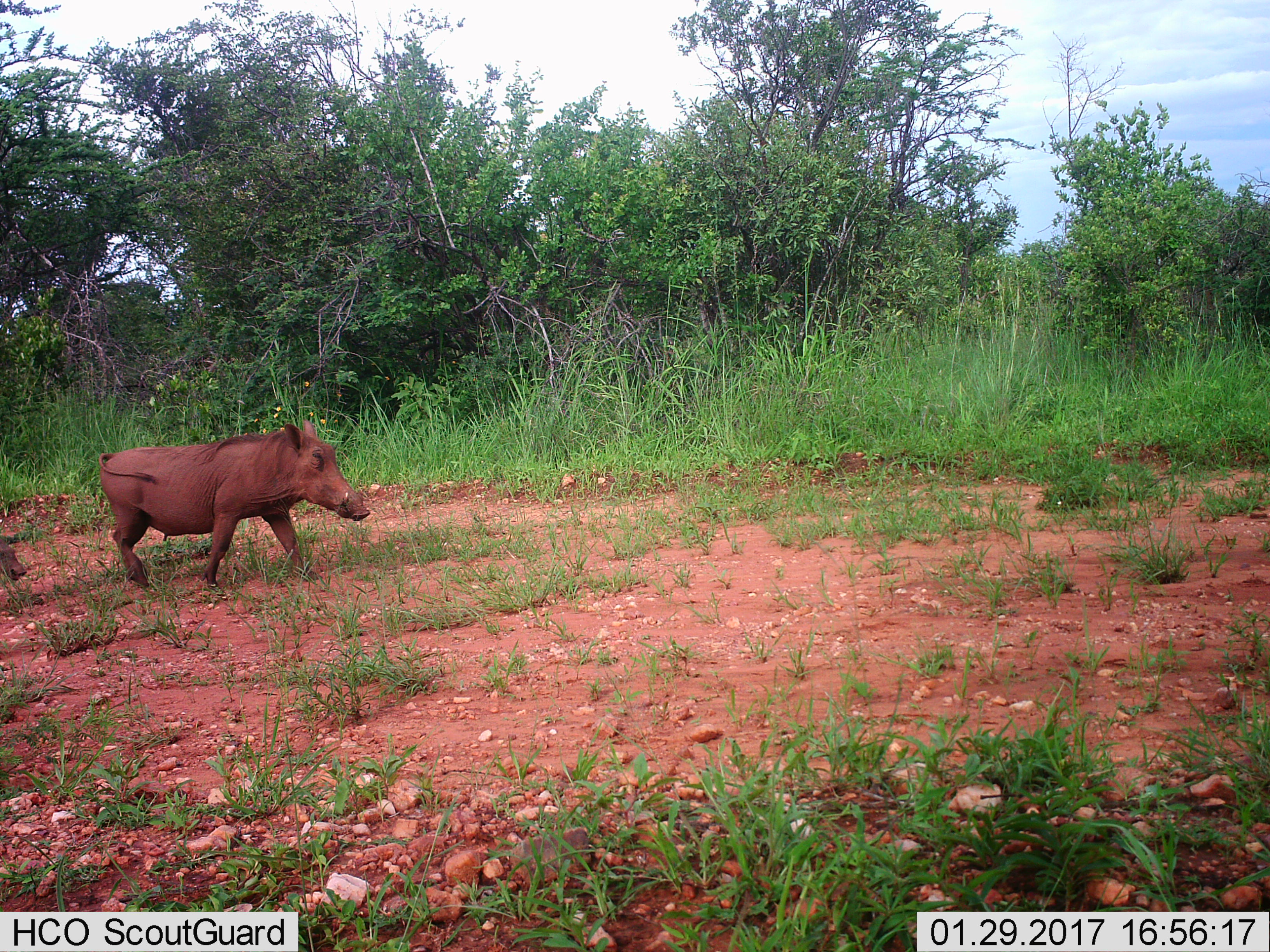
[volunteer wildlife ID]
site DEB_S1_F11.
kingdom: Animalia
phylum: Chordata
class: Mammalia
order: Artiodactyla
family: Suidae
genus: Phacochoerus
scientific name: Phacochoerus africanus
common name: warthog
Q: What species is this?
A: Warthog (Phacochoerus africanus).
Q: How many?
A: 2.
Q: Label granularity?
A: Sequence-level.